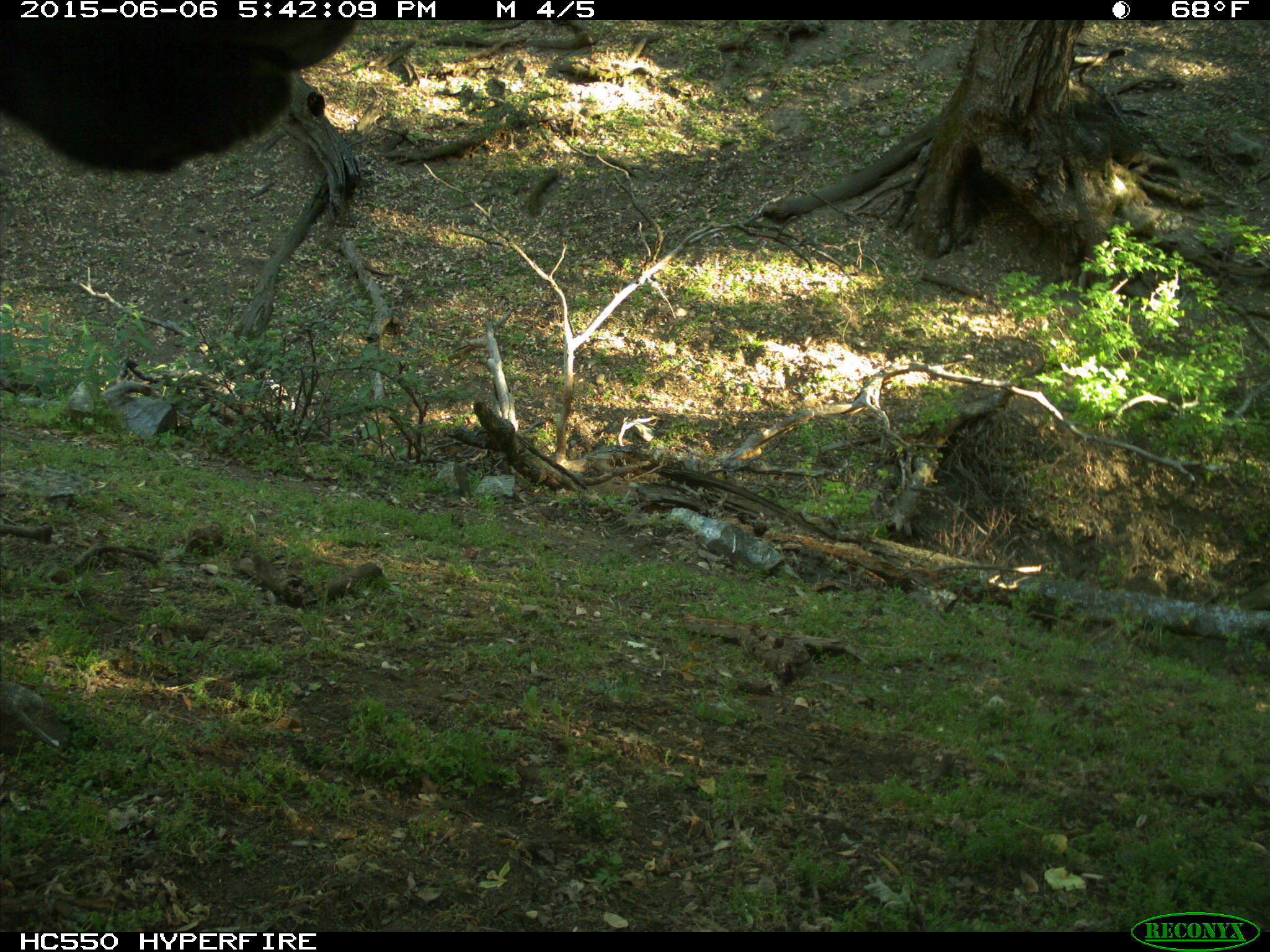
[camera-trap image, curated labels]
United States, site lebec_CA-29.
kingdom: Animalia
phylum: Chordata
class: Mammalia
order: Artiodactyla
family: Bovidae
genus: Bos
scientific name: Bos taurus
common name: domestic cow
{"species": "Bos taurus (domestic cow)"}